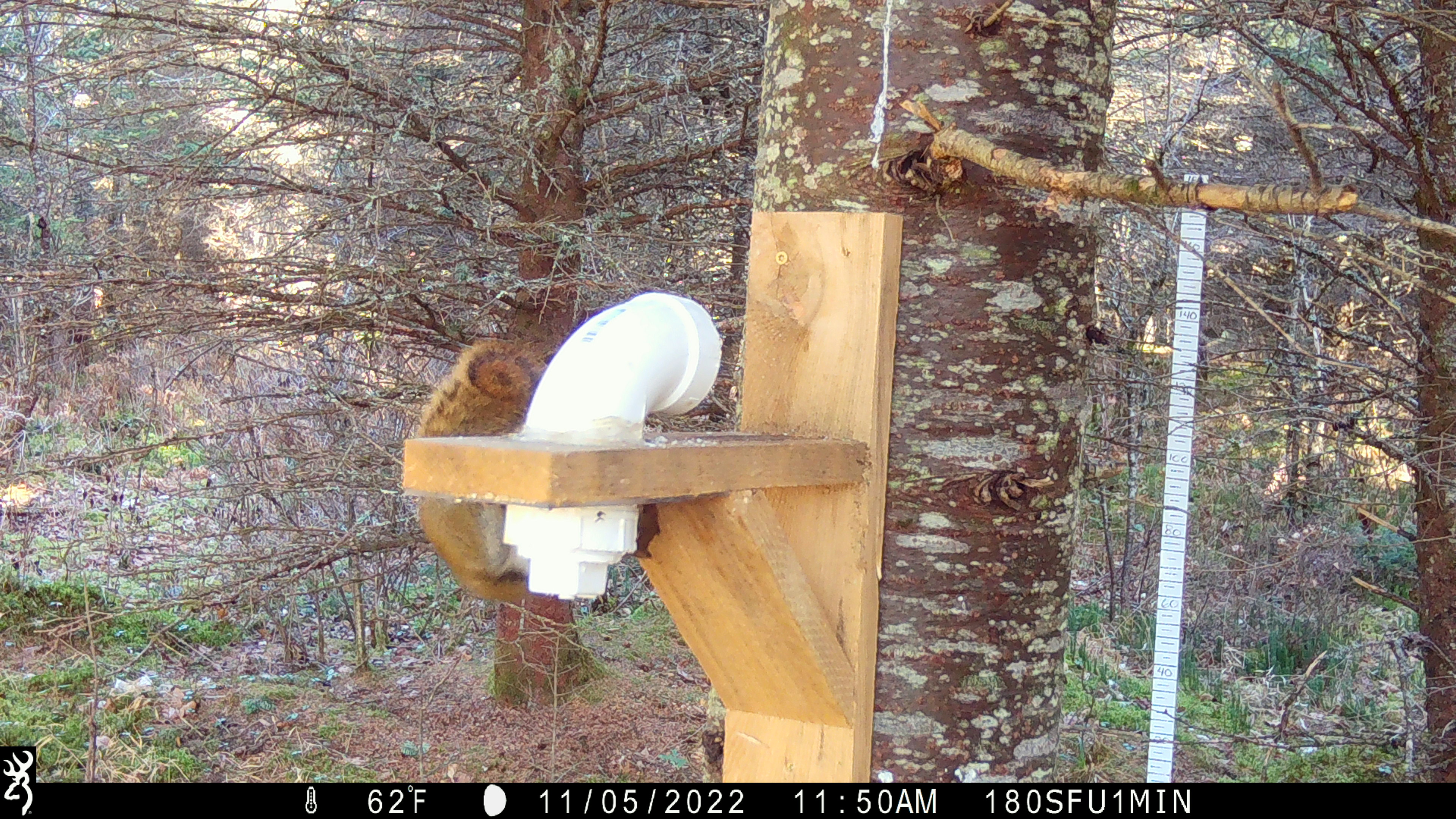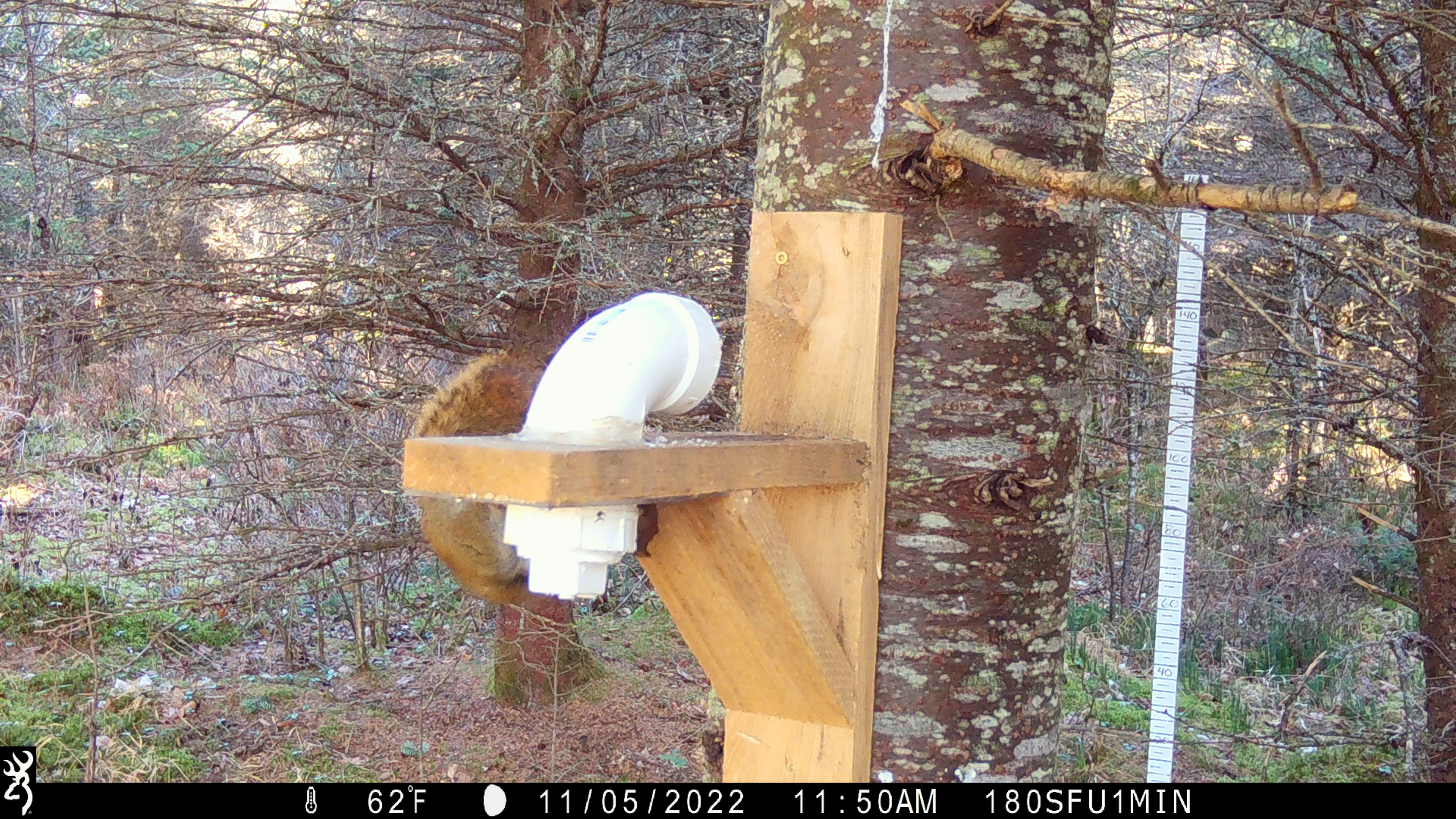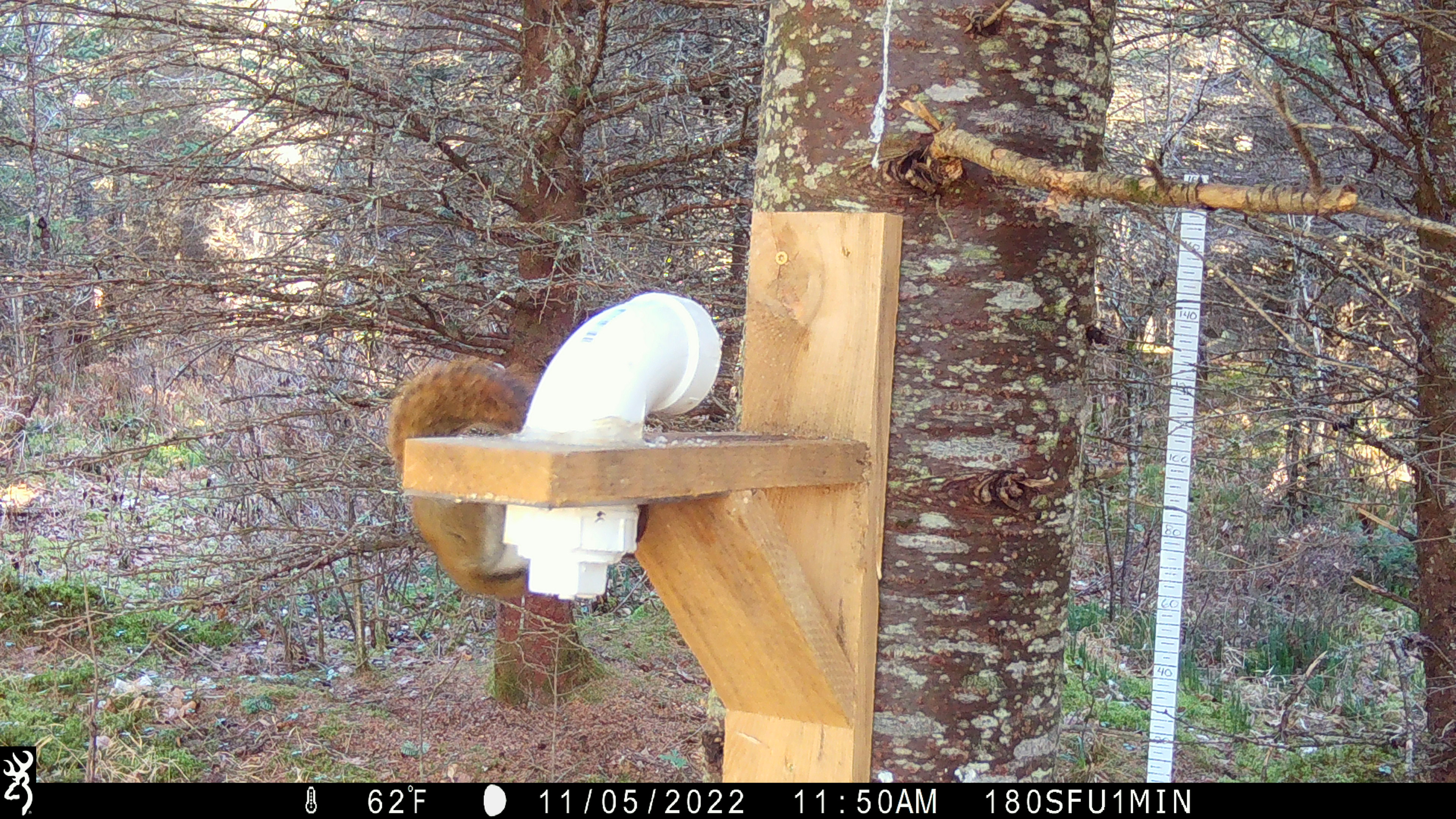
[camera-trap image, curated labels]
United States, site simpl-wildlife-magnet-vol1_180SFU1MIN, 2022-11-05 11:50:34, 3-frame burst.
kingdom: Animalia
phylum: Chordata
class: Mammalia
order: Rodentia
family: Sciuridae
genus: Tamiasciurus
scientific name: Tamiasciurus hudsonicus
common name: red squirrel